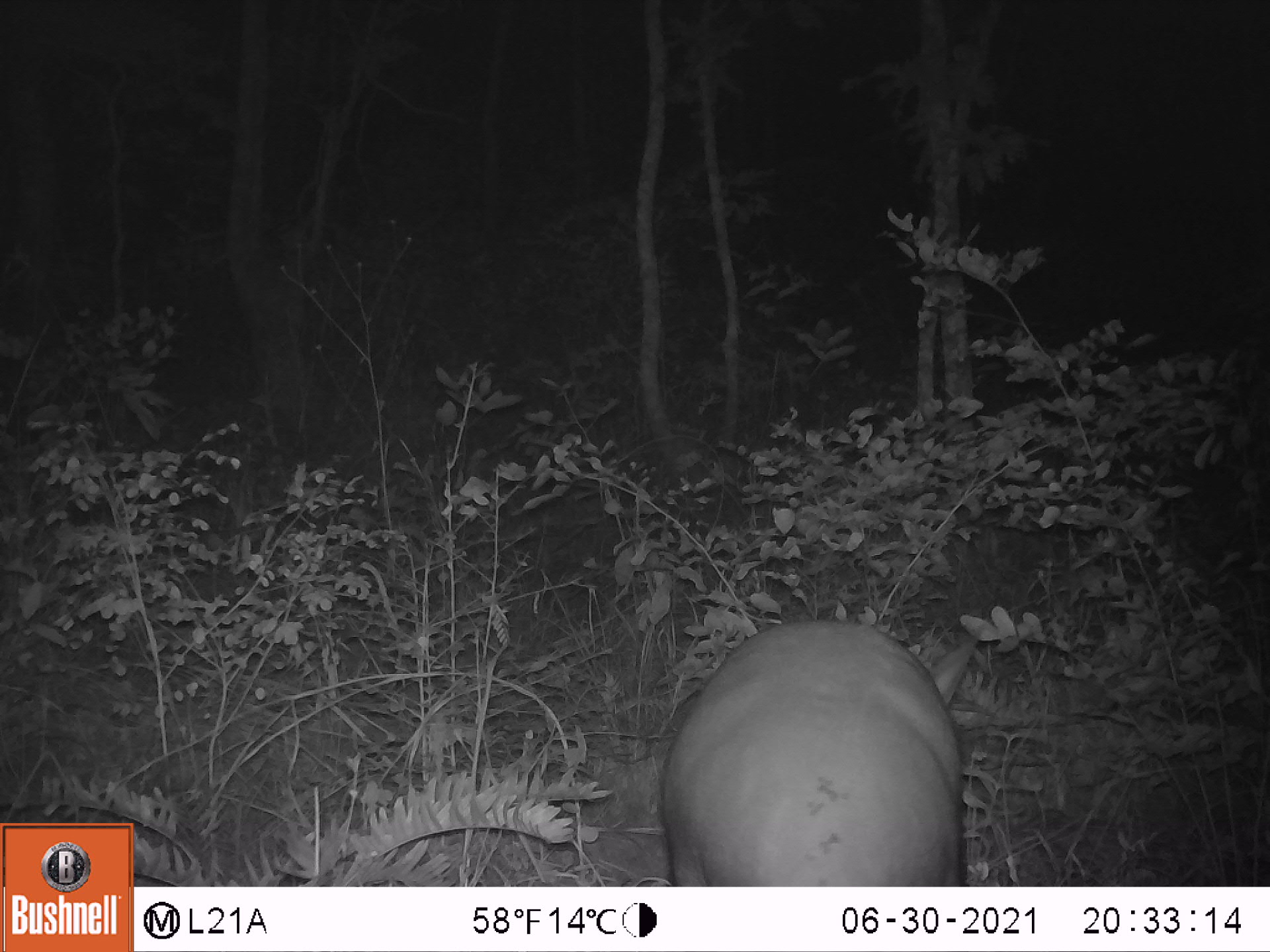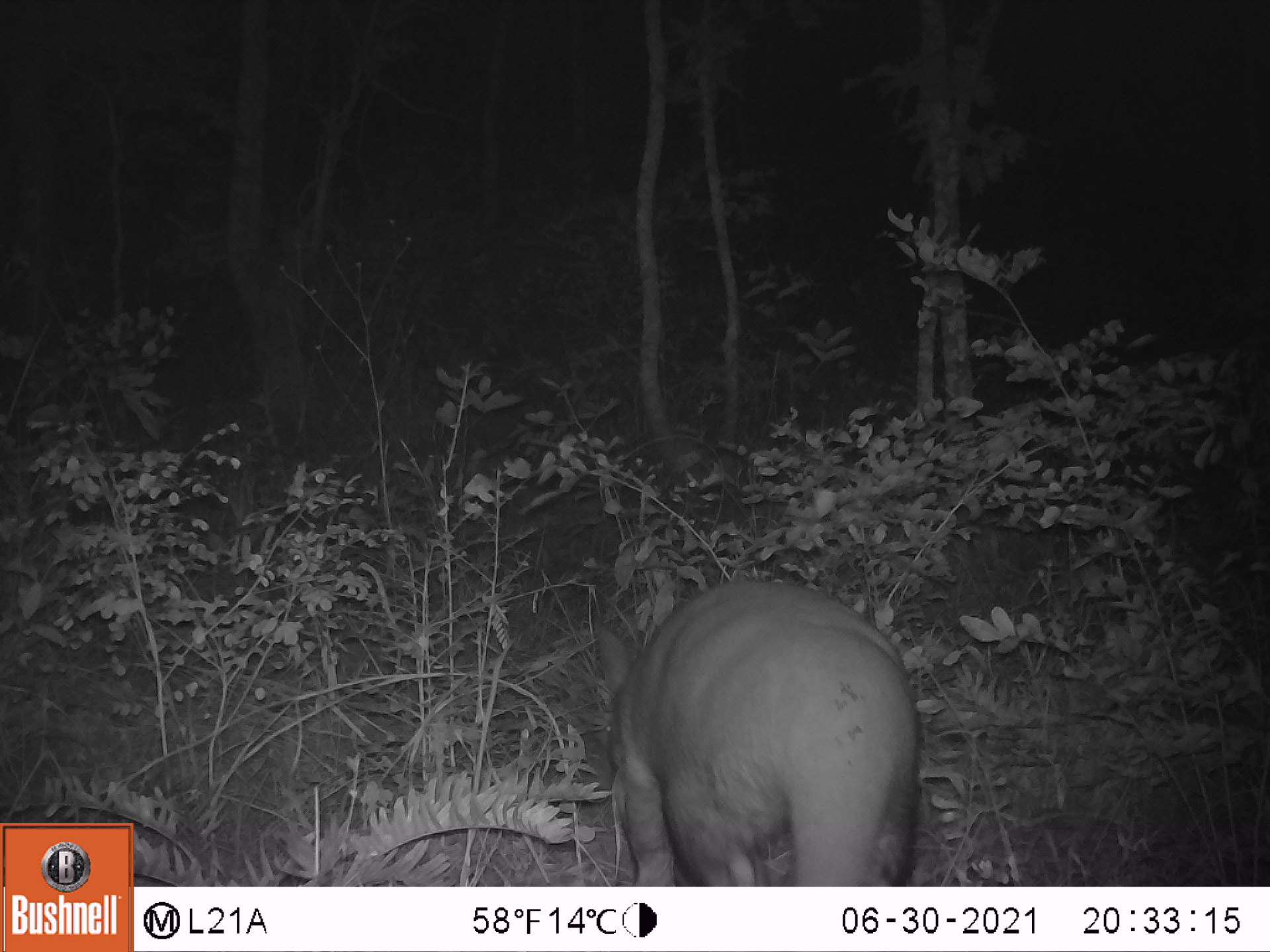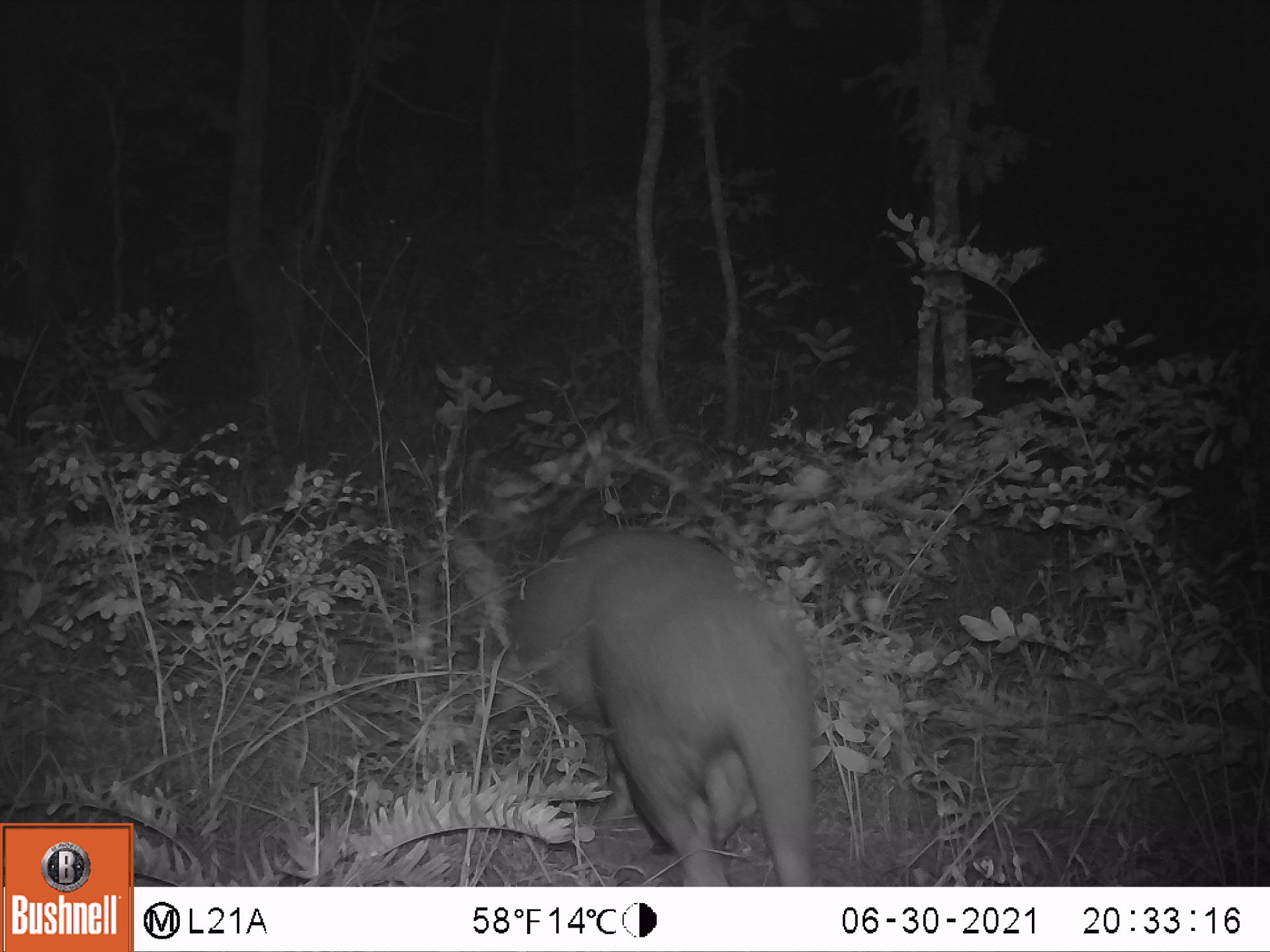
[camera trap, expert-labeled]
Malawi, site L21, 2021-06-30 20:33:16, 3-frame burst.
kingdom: Animalia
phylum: Chordata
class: Mammalia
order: Tubulidentata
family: Orycteropodidae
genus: Orycteropus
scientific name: Orycteropus afer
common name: aardvark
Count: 1.